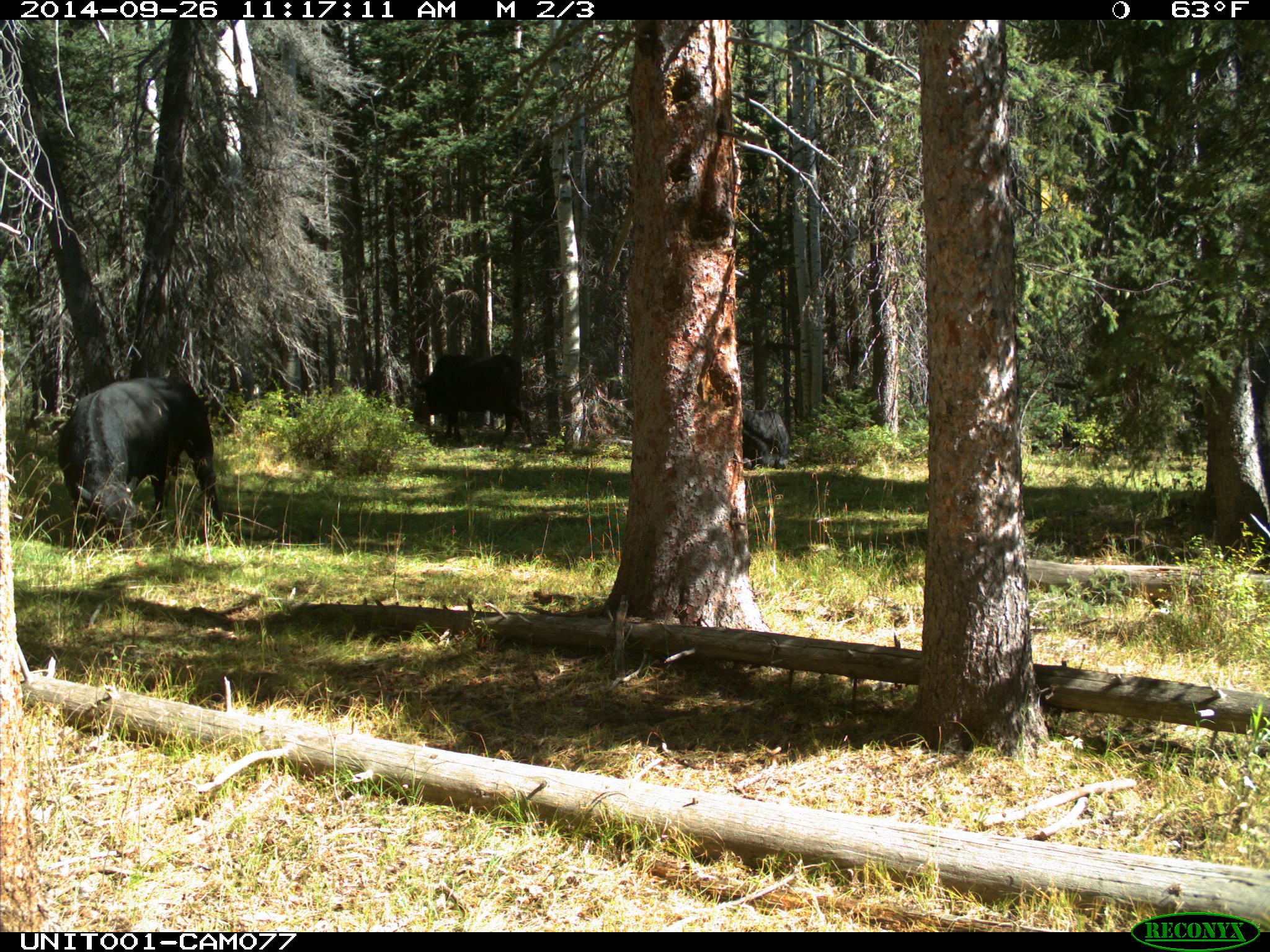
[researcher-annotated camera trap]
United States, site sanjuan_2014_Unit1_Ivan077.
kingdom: Animalia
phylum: Chordata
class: Mammalia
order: Artiodactyla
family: Bovidae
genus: Bos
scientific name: Bos taurus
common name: domestic cow